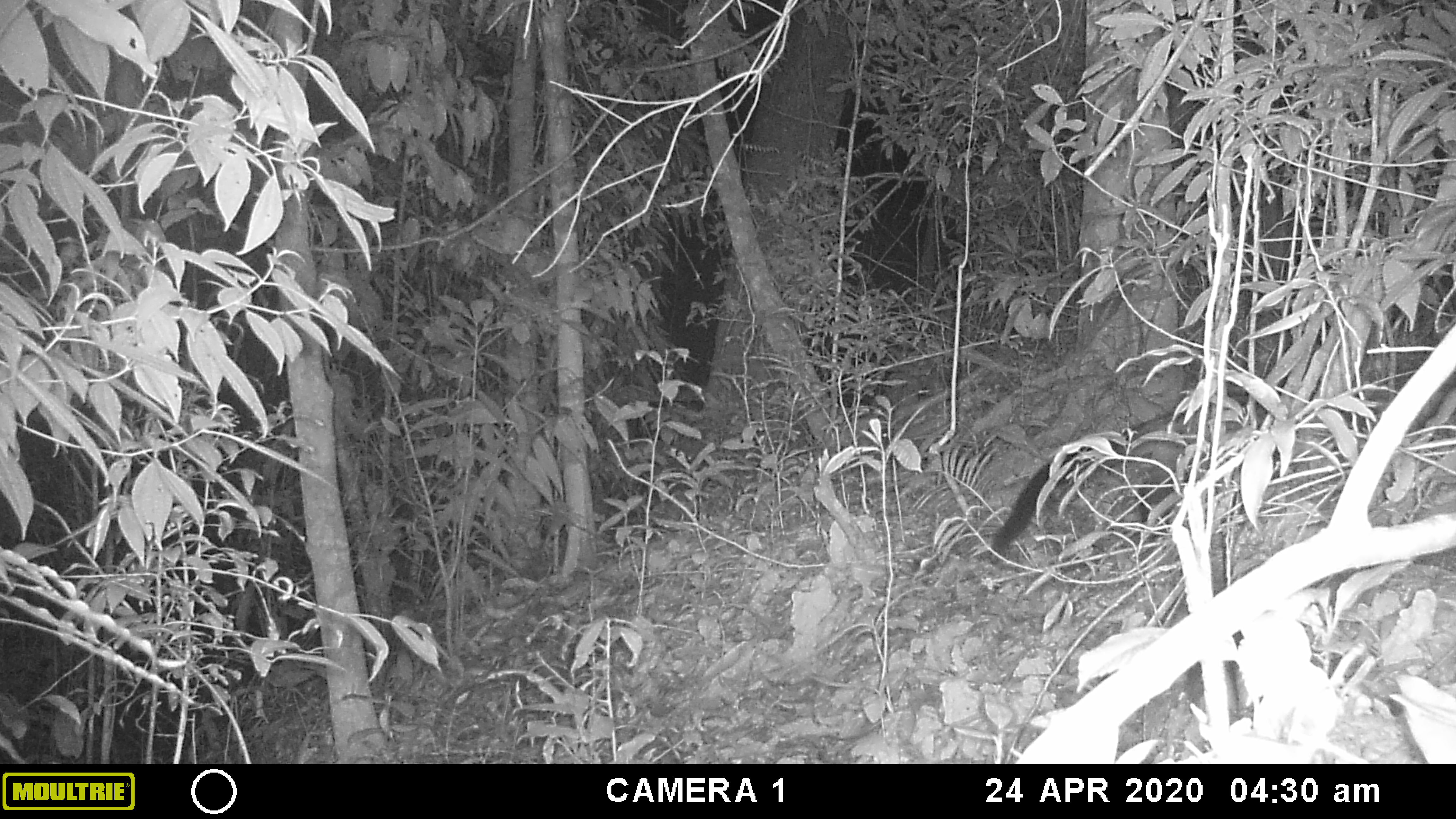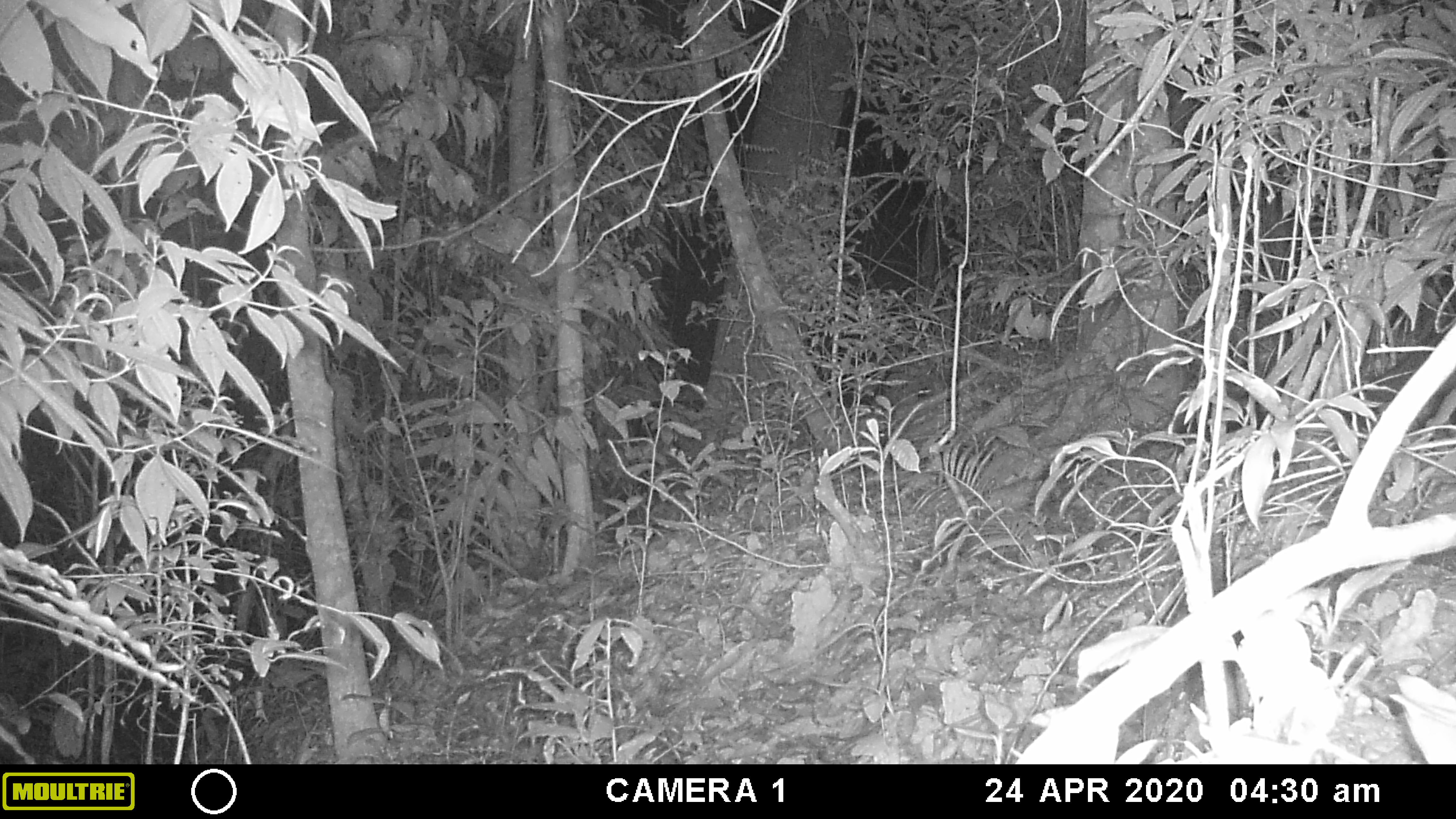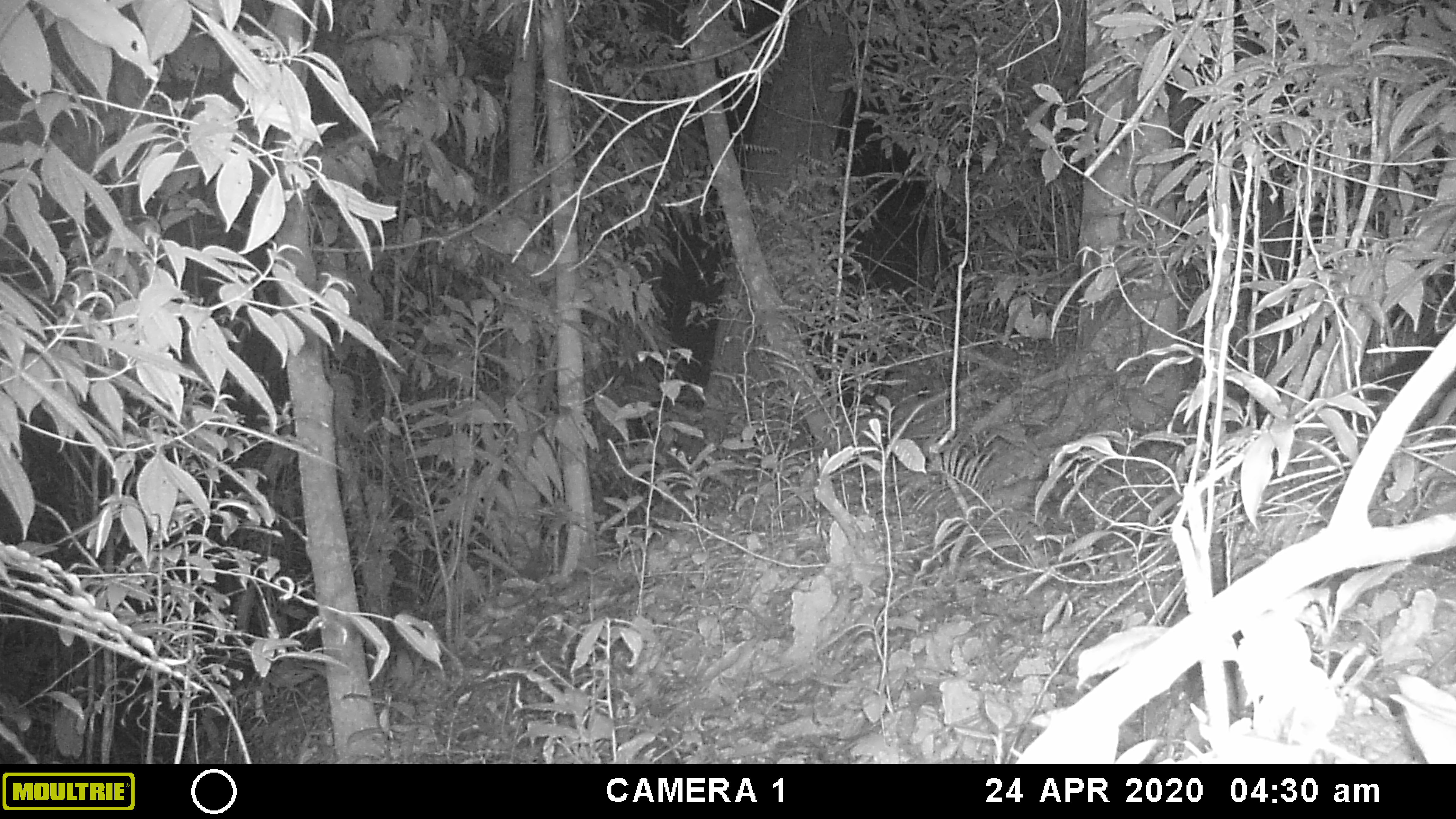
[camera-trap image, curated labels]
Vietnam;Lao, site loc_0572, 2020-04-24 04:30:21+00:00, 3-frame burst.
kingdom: Animalia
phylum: Chordata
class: Mammalia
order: Carnivora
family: Viverridae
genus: Paradoxurus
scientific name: Paradoxurus hermaphroditus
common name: common palm civet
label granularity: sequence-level